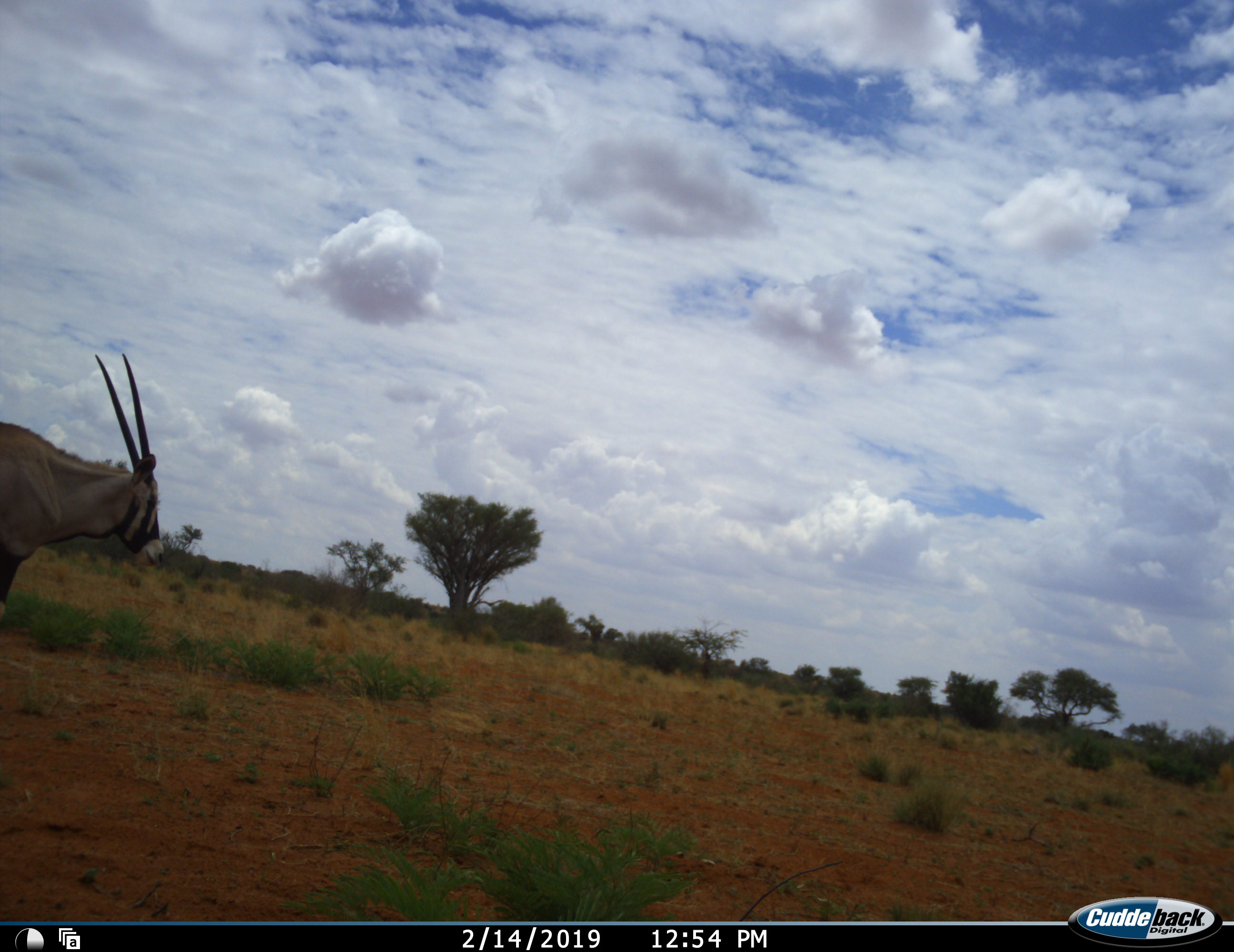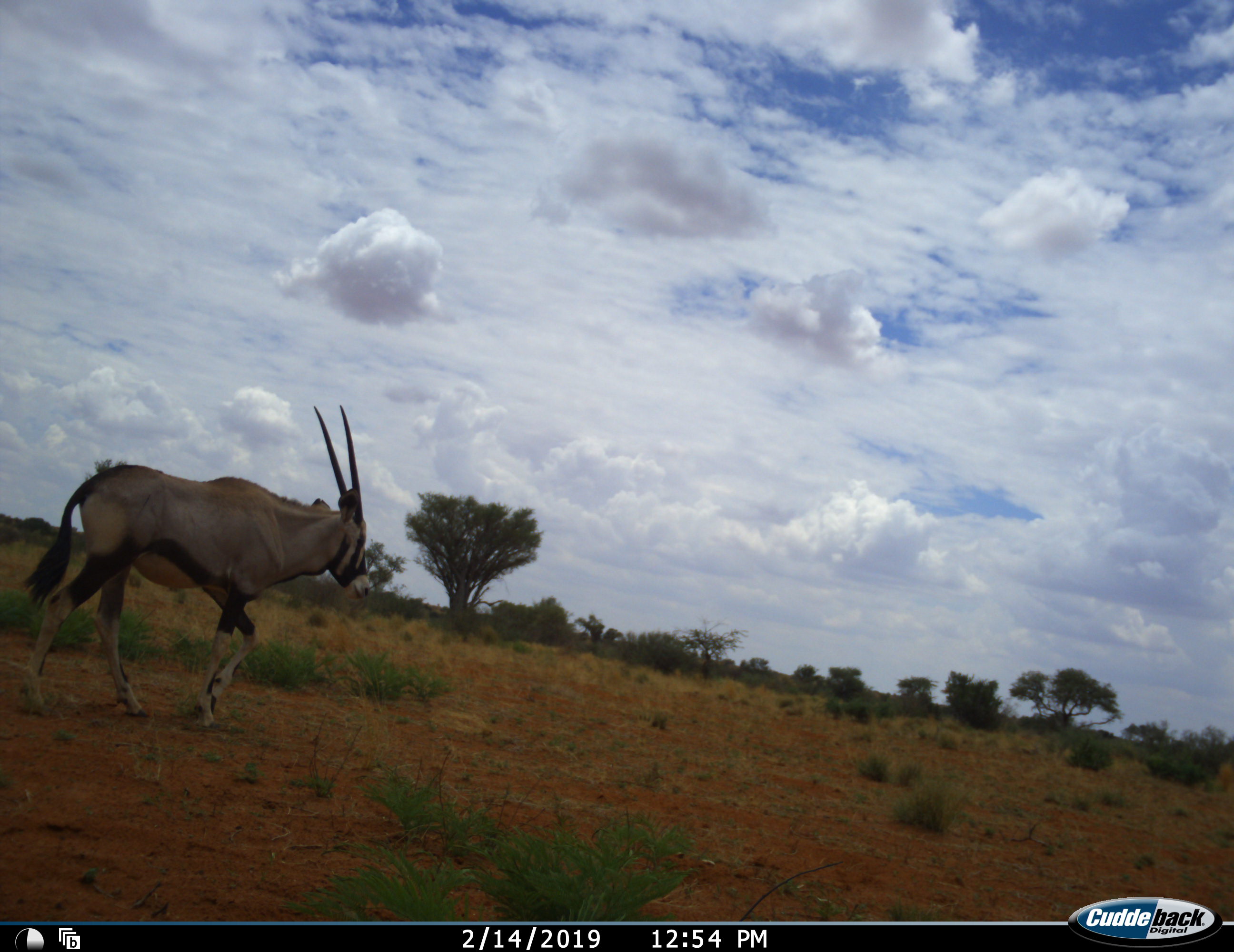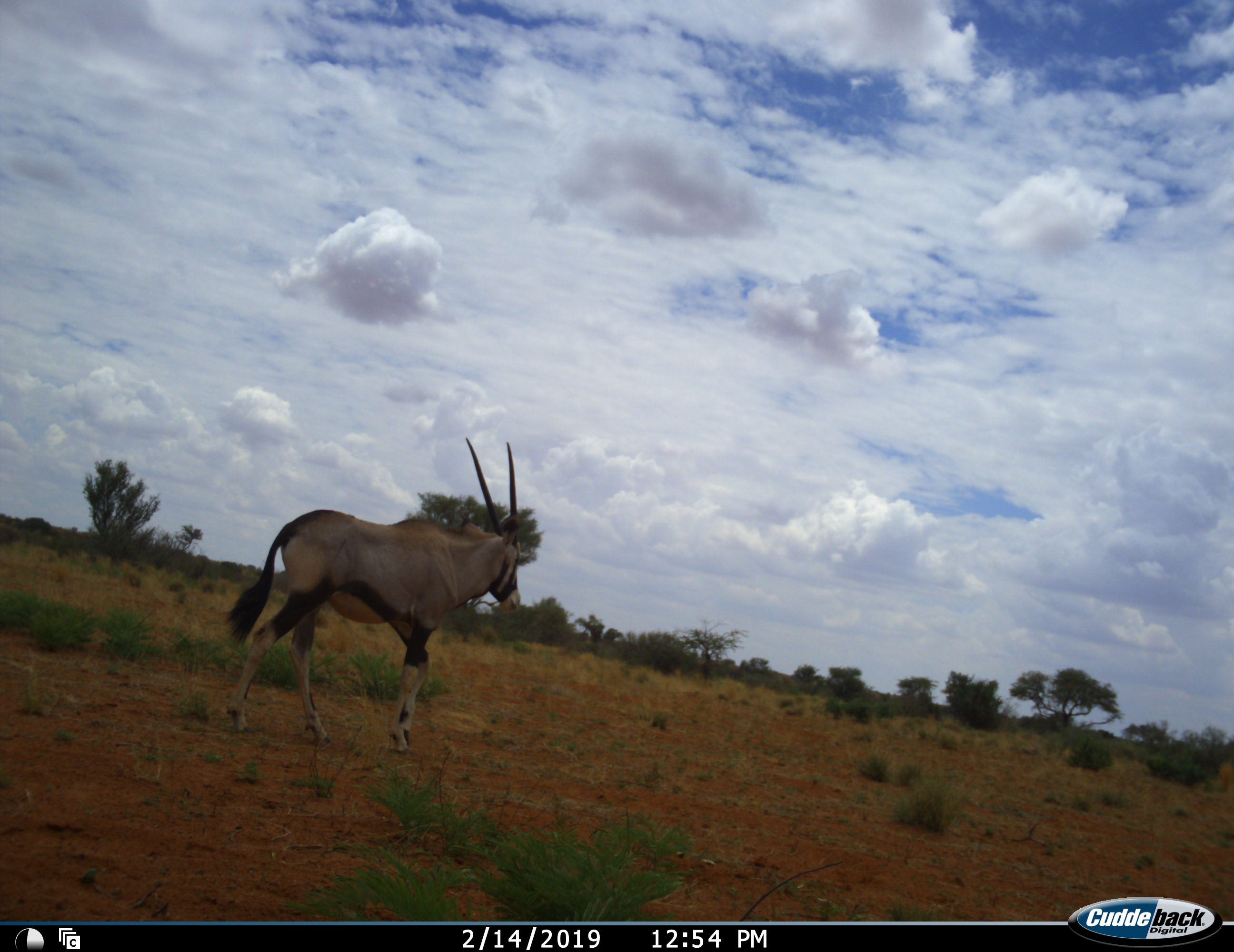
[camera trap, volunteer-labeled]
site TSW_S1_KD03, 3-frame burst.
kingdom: Animalia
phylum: Chordata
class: Mammalia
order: Artiodactyla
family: Bovidae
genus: Oryx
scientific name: Oryx gazella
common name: gemsbok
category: oryx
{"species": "oryx (gemsbok) (Oryx gazella)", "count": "1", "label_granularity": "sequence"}